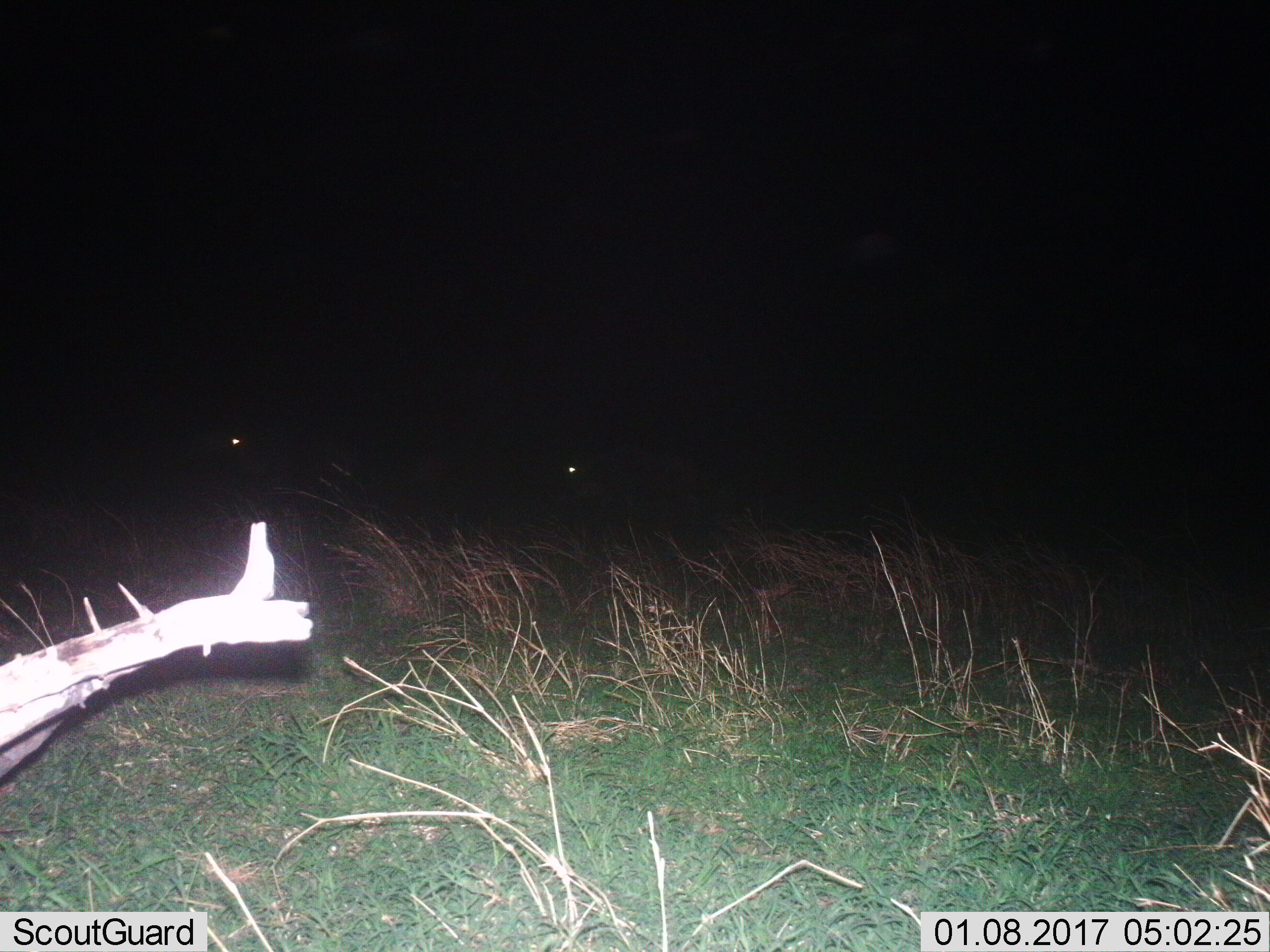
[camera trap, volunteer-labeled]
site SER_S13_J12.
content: unidentified animal